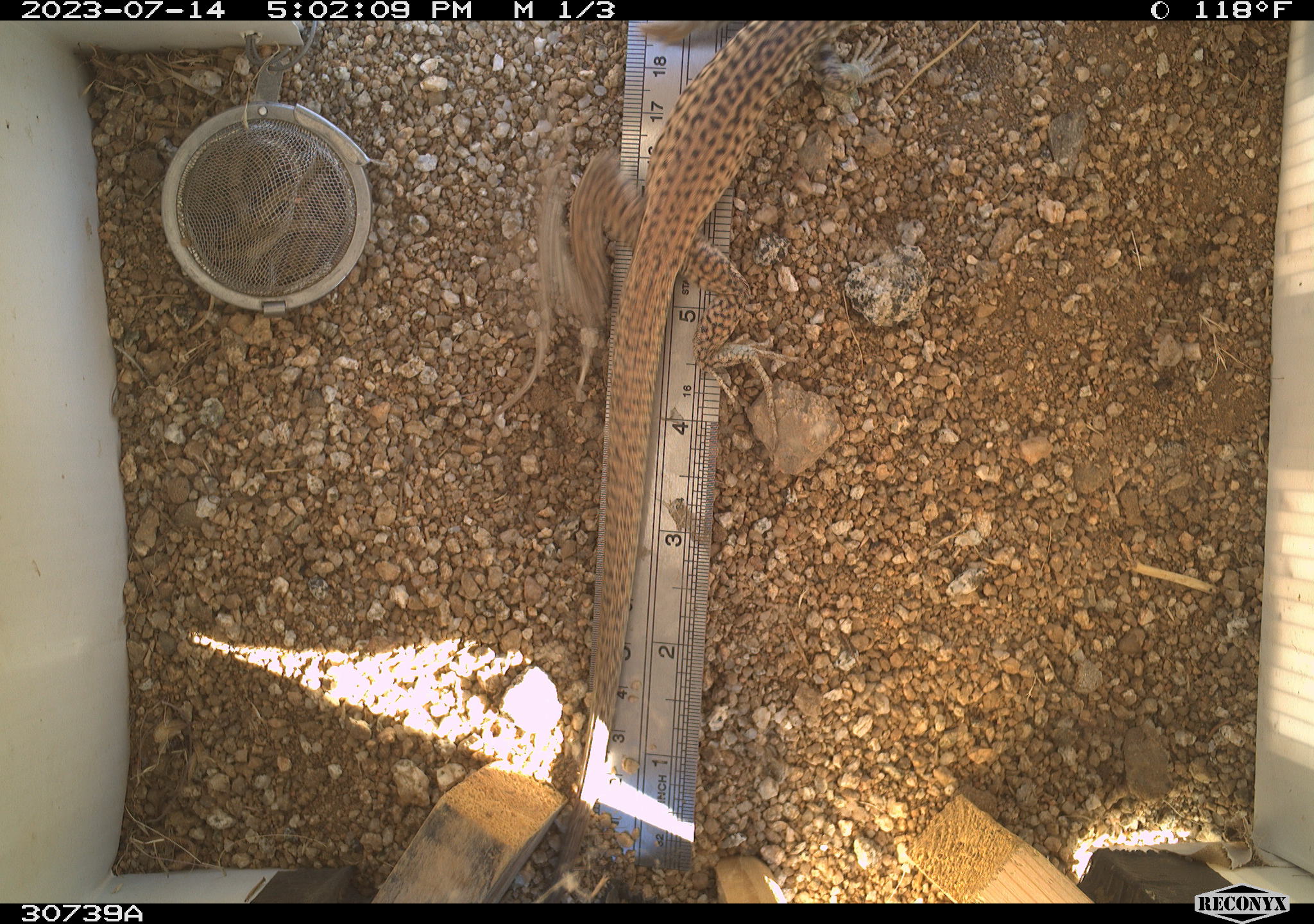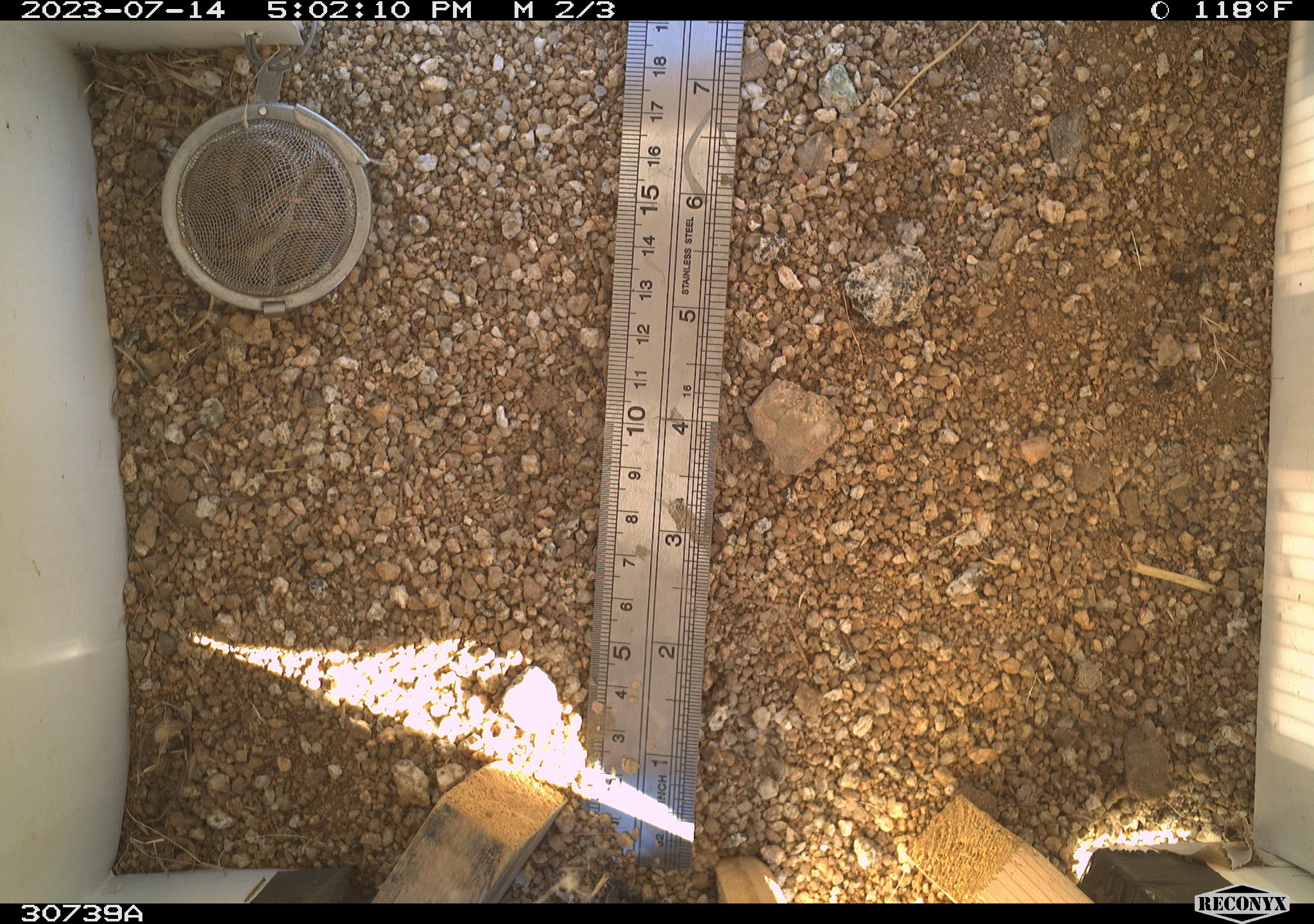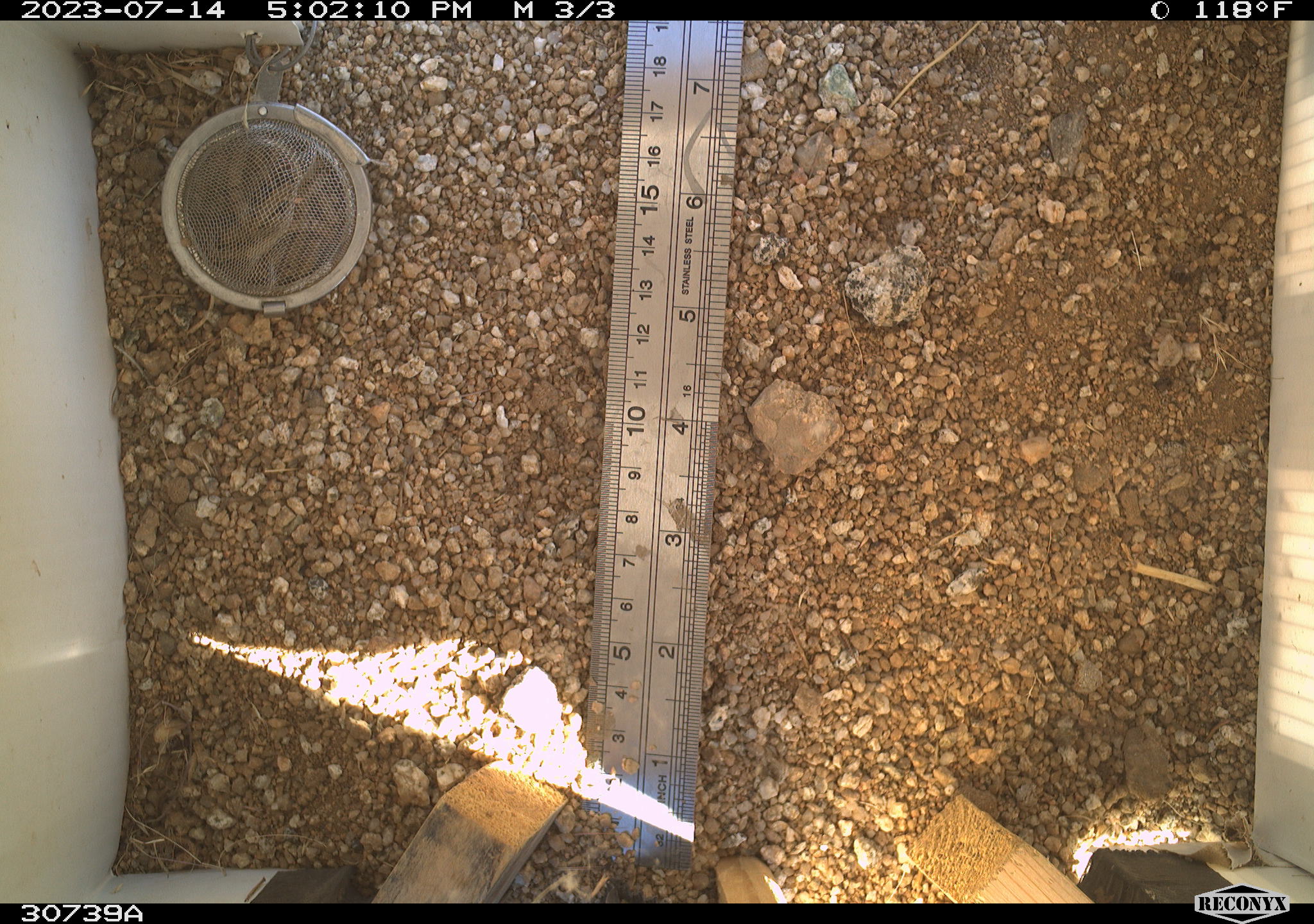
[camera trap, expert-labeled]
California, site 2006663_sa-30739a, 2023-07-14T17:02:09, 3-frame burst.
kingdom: Animalia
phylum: Chordata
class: Reptilia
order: Squamata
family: Teiidae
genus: Aspidoscelis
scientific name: Aspidoscelis tigris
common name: western whiptail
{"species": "western whiptail (Aspidoscelis tigris)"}